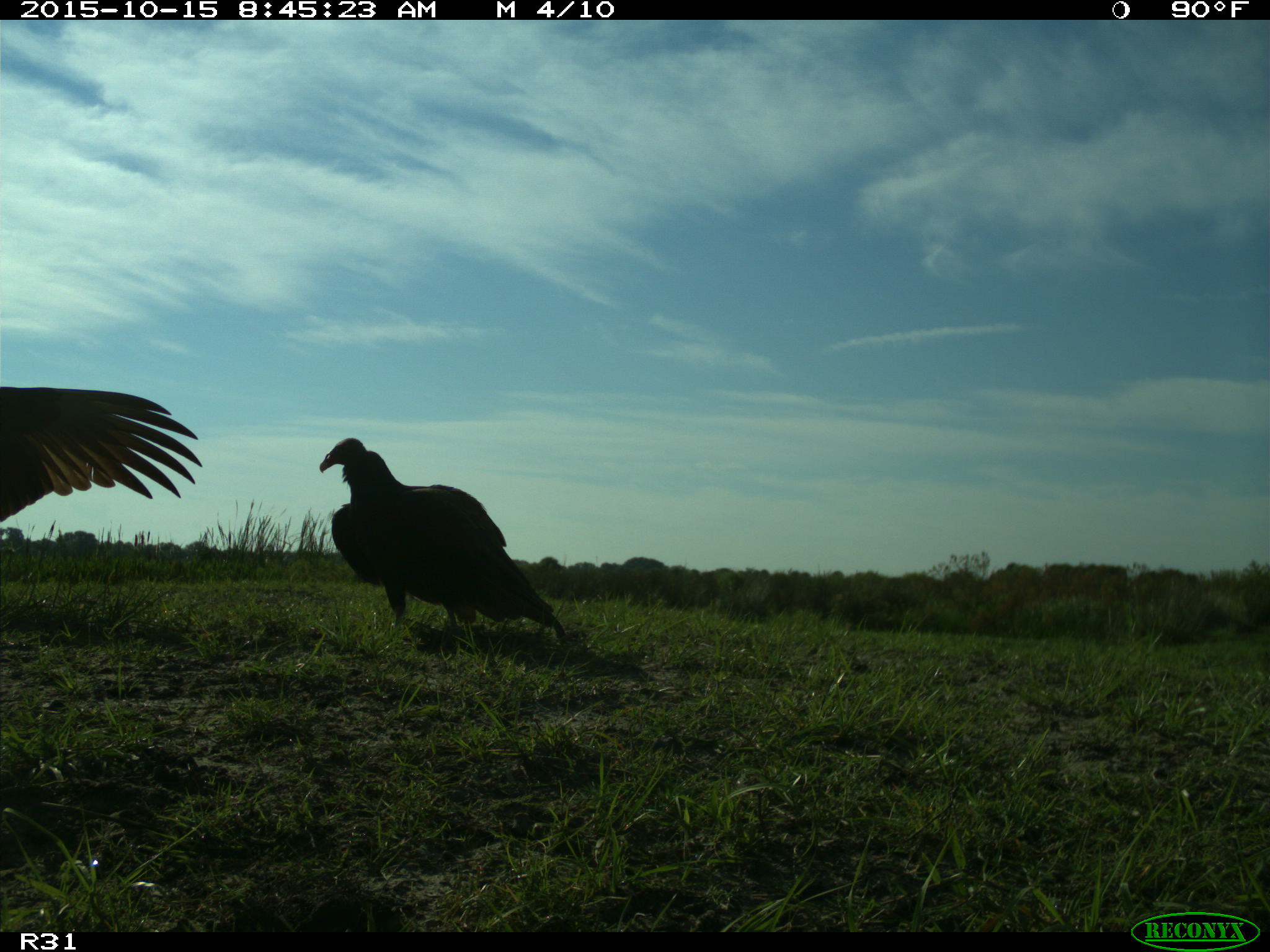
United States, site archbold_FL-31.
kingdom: Animalia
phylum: Chordata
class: Aves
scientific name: Aves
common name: birds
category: unidentified bird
Unidentified bird (birds) (Aves).